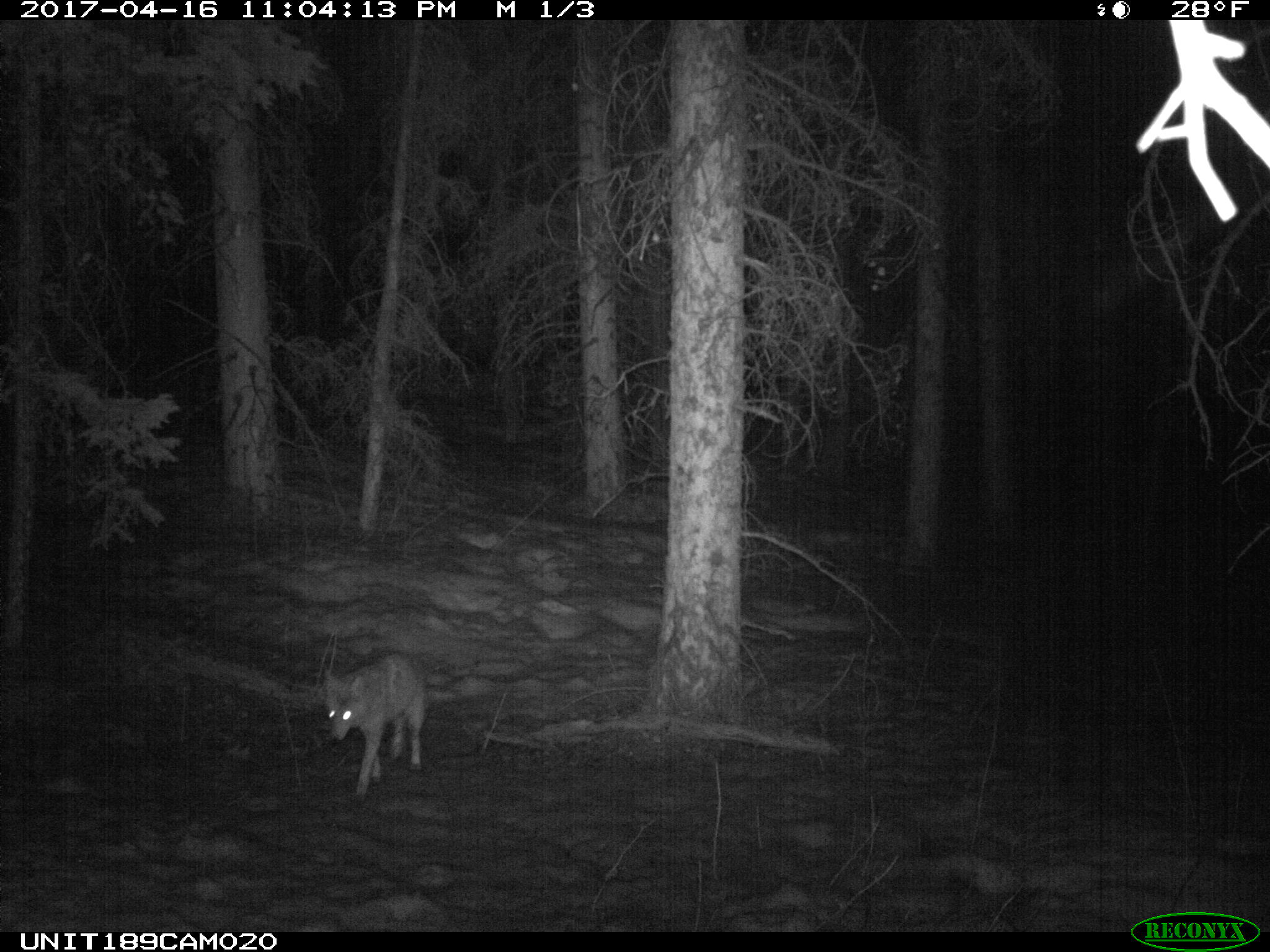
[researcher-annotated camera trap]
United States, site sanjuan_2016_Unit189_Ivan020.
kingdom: Animalia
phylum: Chordata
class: Mammalia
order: Carnivora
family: Canidae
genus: Canis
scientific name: Canis latrans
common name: coyote